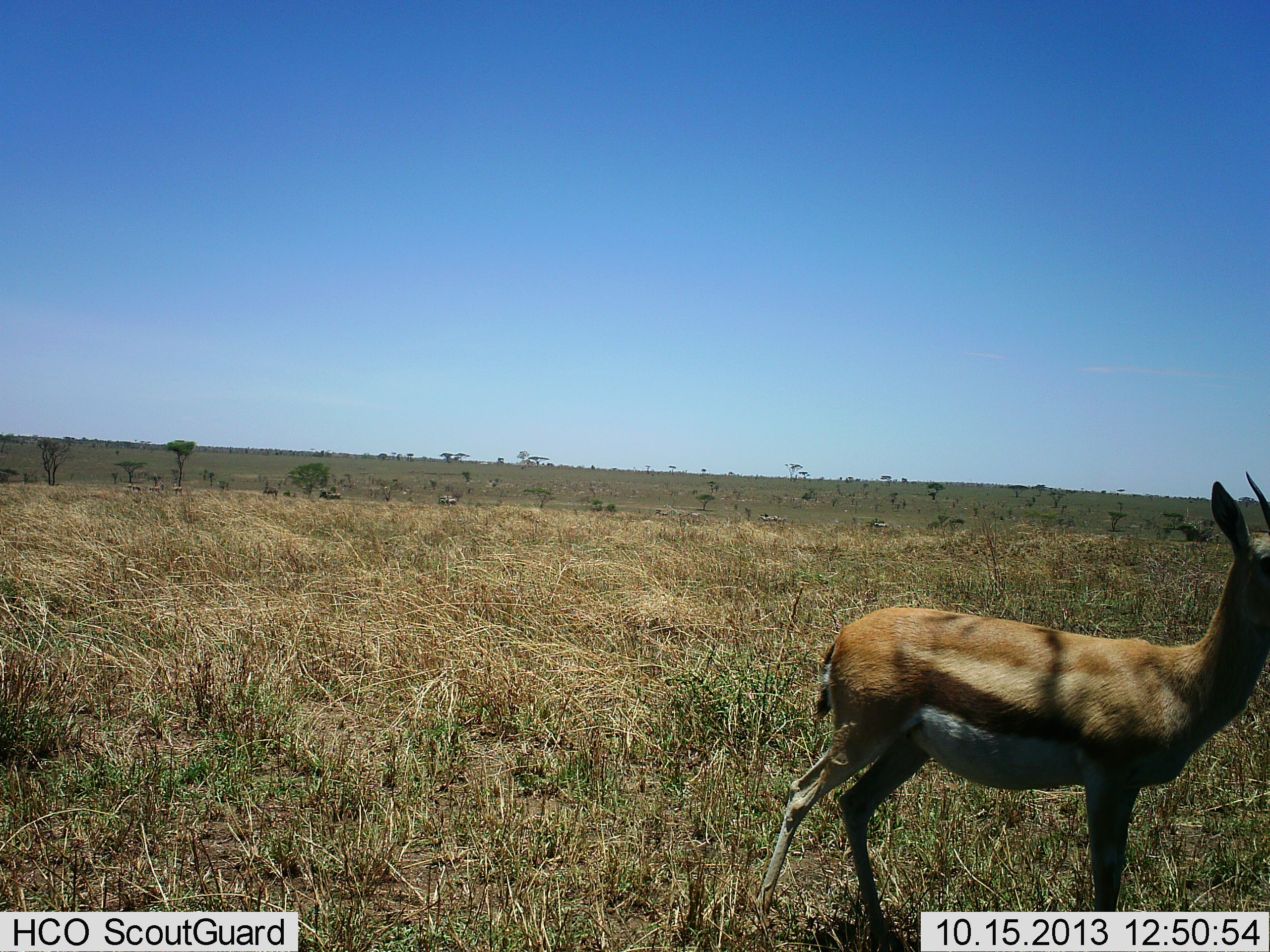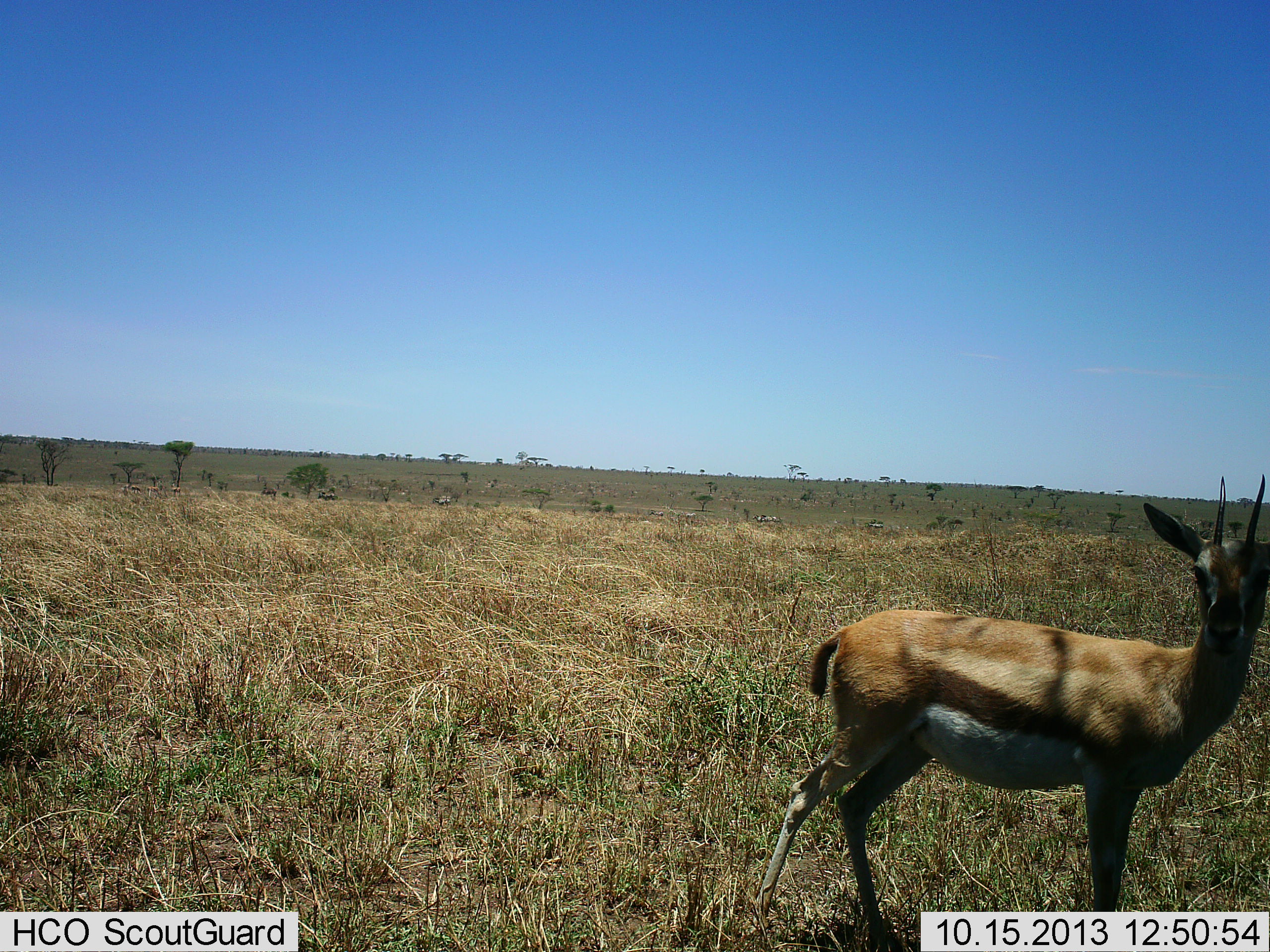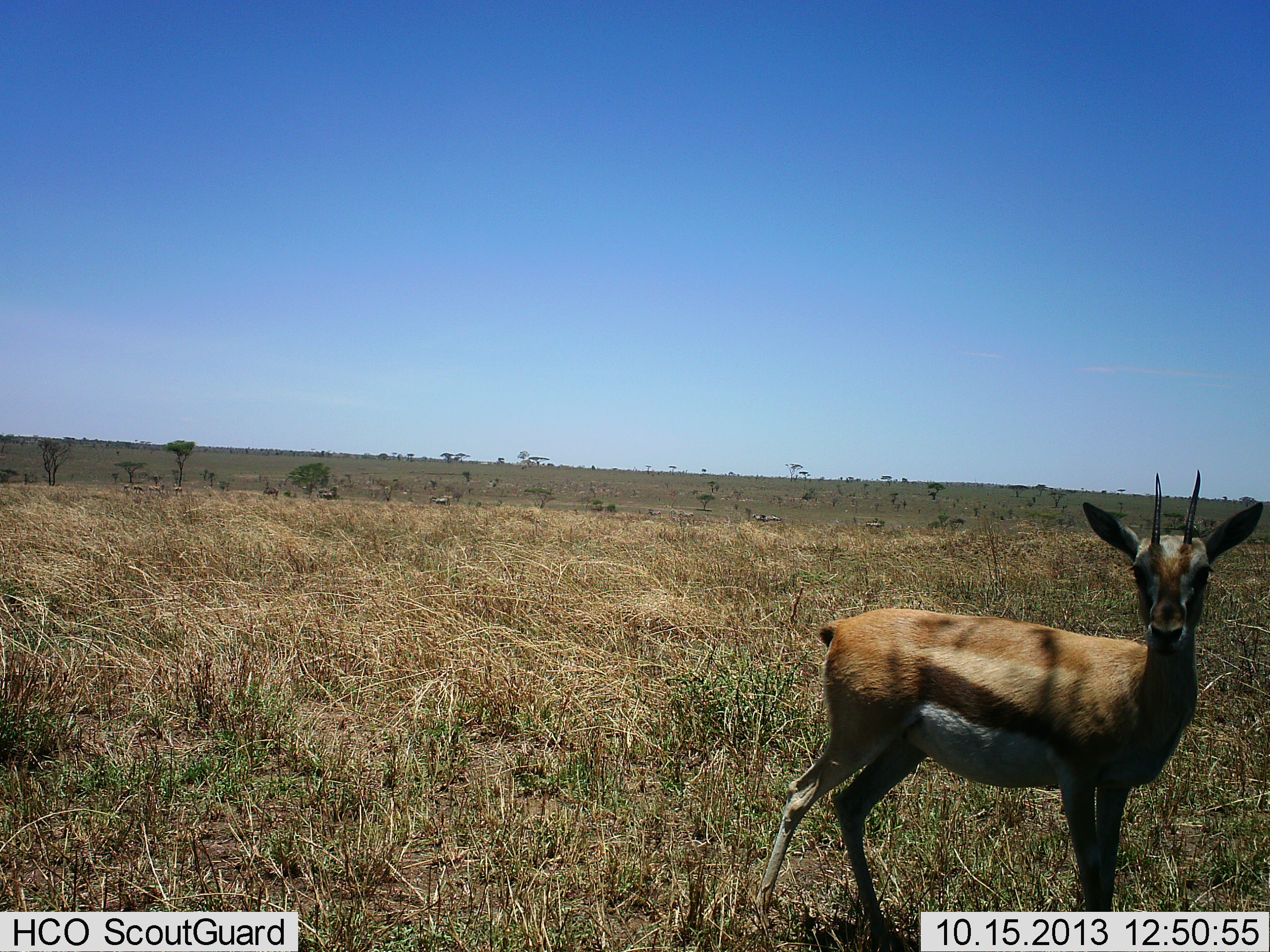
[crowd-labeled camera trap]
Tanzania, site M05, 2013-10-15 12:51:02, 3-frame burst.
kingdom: Animalia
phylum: Chordata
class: Mammalia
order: Artiodactyla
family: Bovidae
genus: Eudorcas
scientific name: Eudorcas thomsonii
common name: thomson's gazelle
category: gazellethomsons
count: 1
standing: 97%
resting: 0%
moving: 6%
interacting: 0%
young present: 0%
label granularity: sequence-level